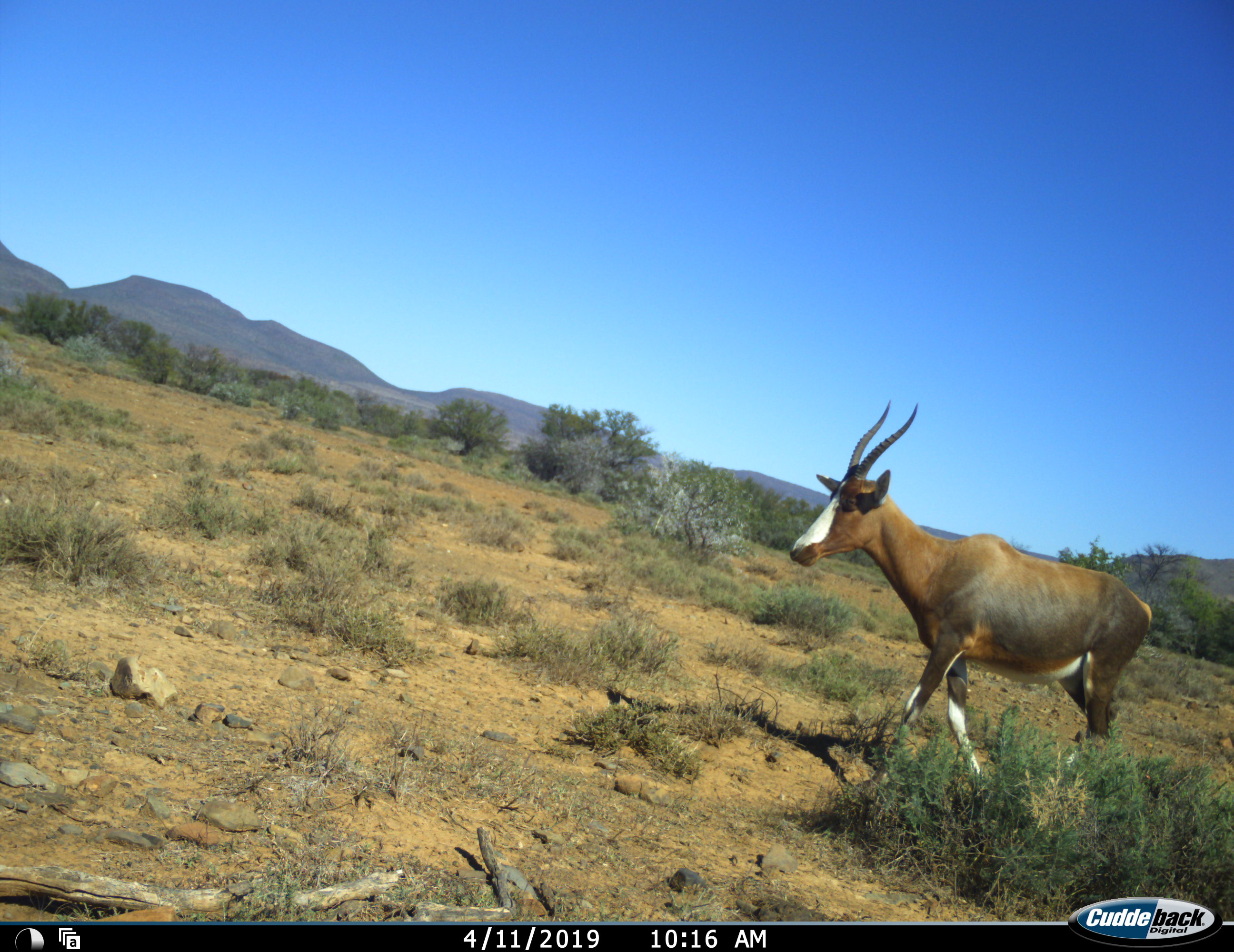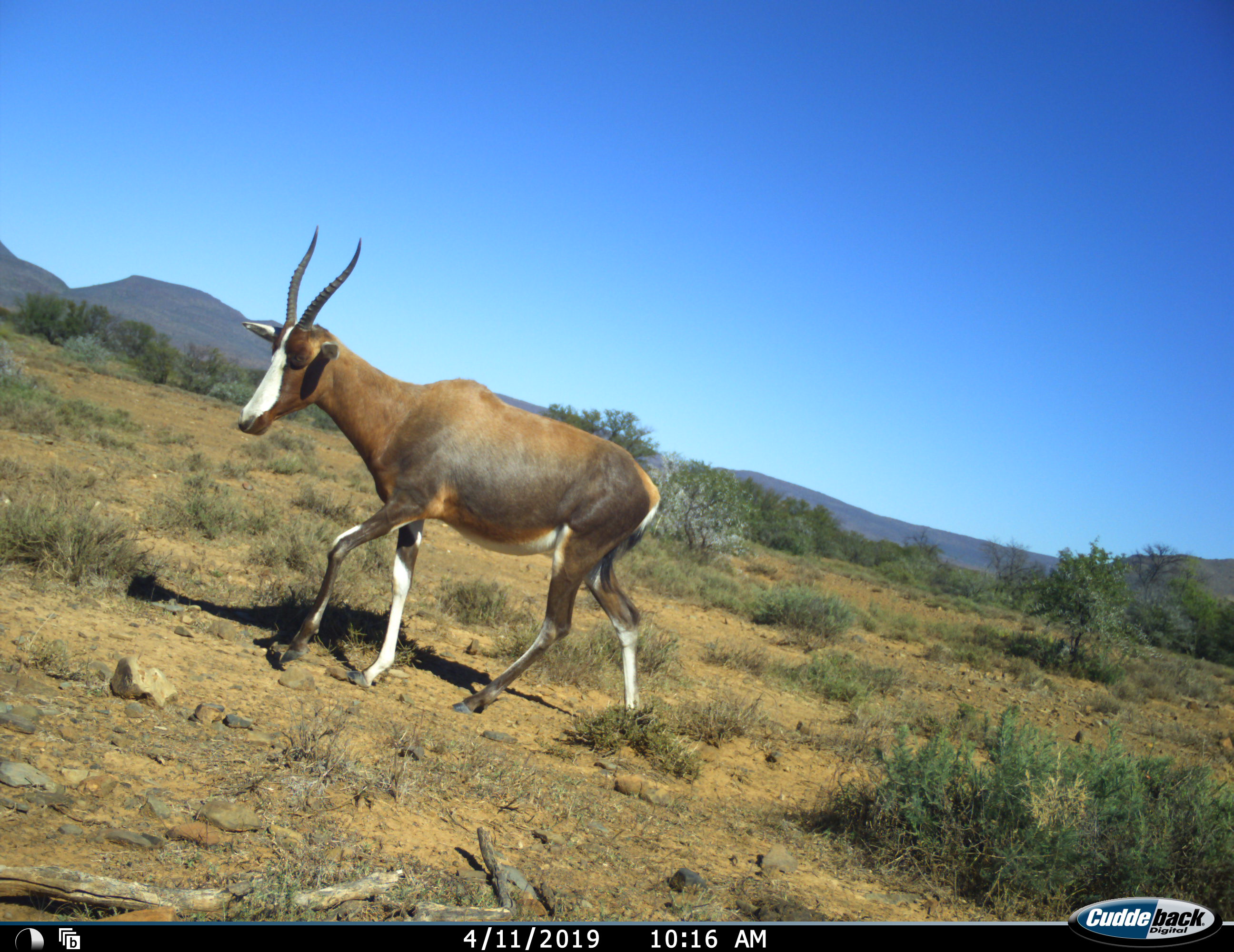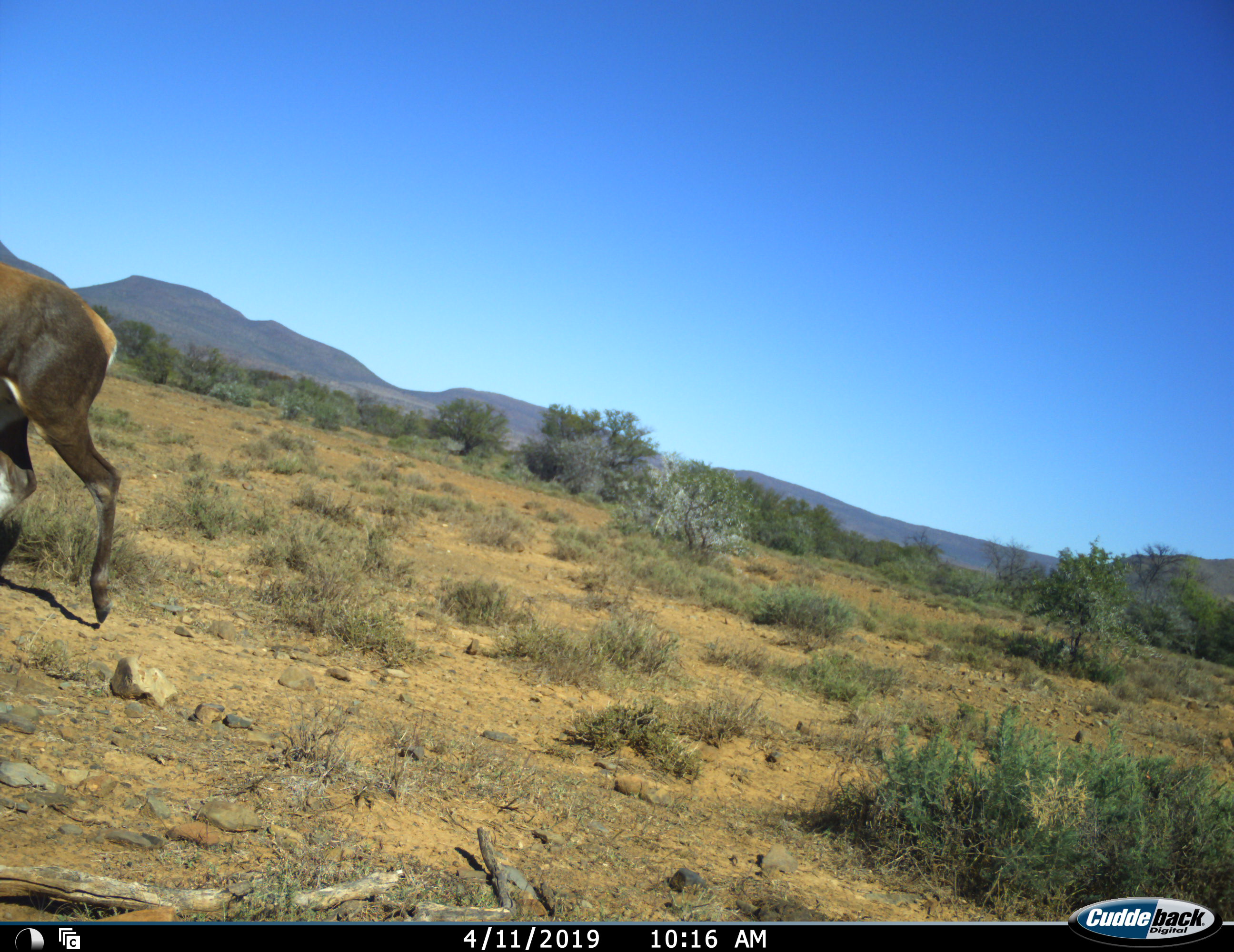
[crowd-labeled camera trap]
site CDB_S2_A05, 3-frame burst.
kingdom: Animalia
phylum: Chordata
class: Mammalia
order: Artiodactyla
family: Bovidae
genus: Damaliscus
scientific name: Damaliscus pygargus phillipsi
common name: blesbok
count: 1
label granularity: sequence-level